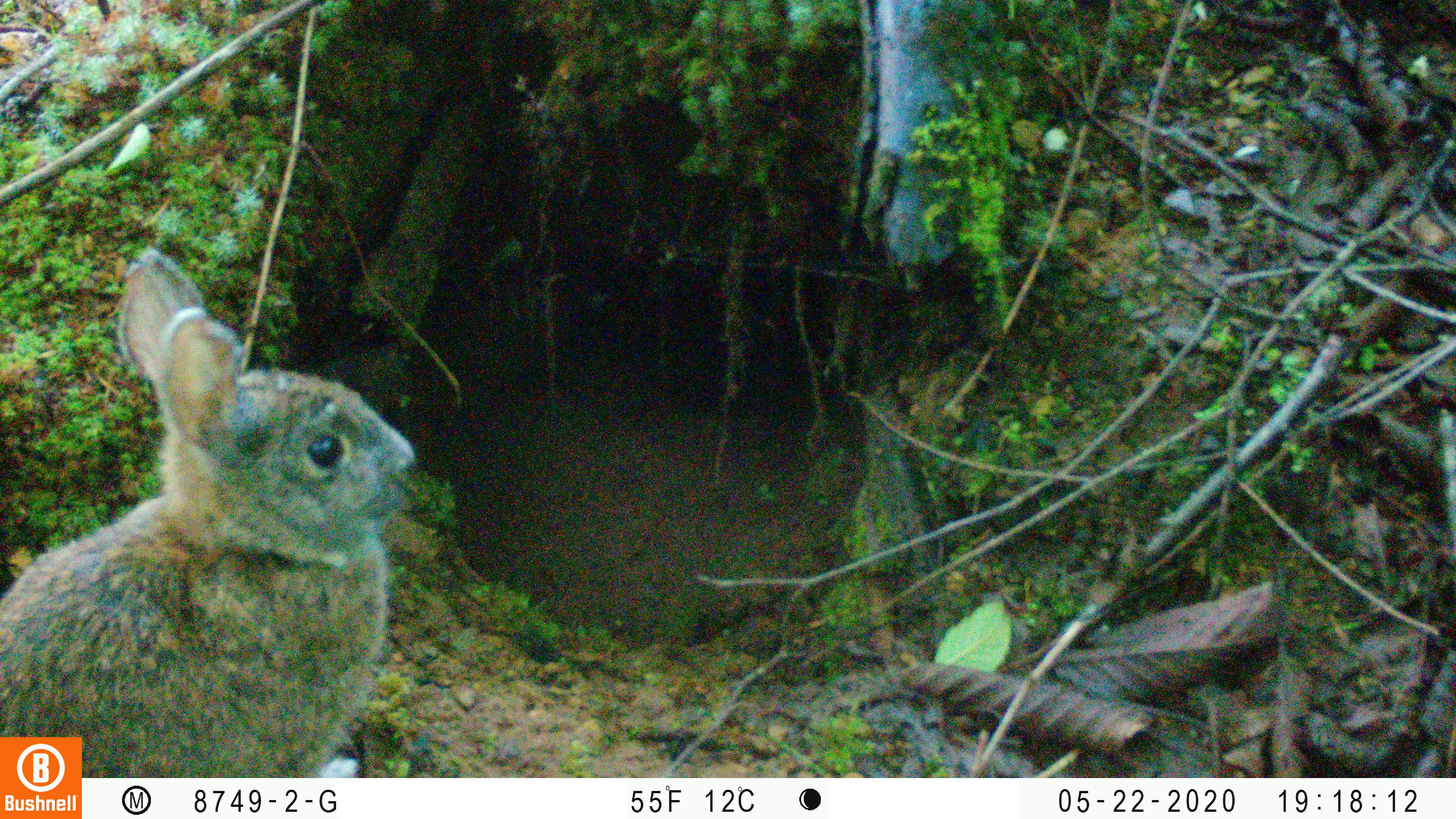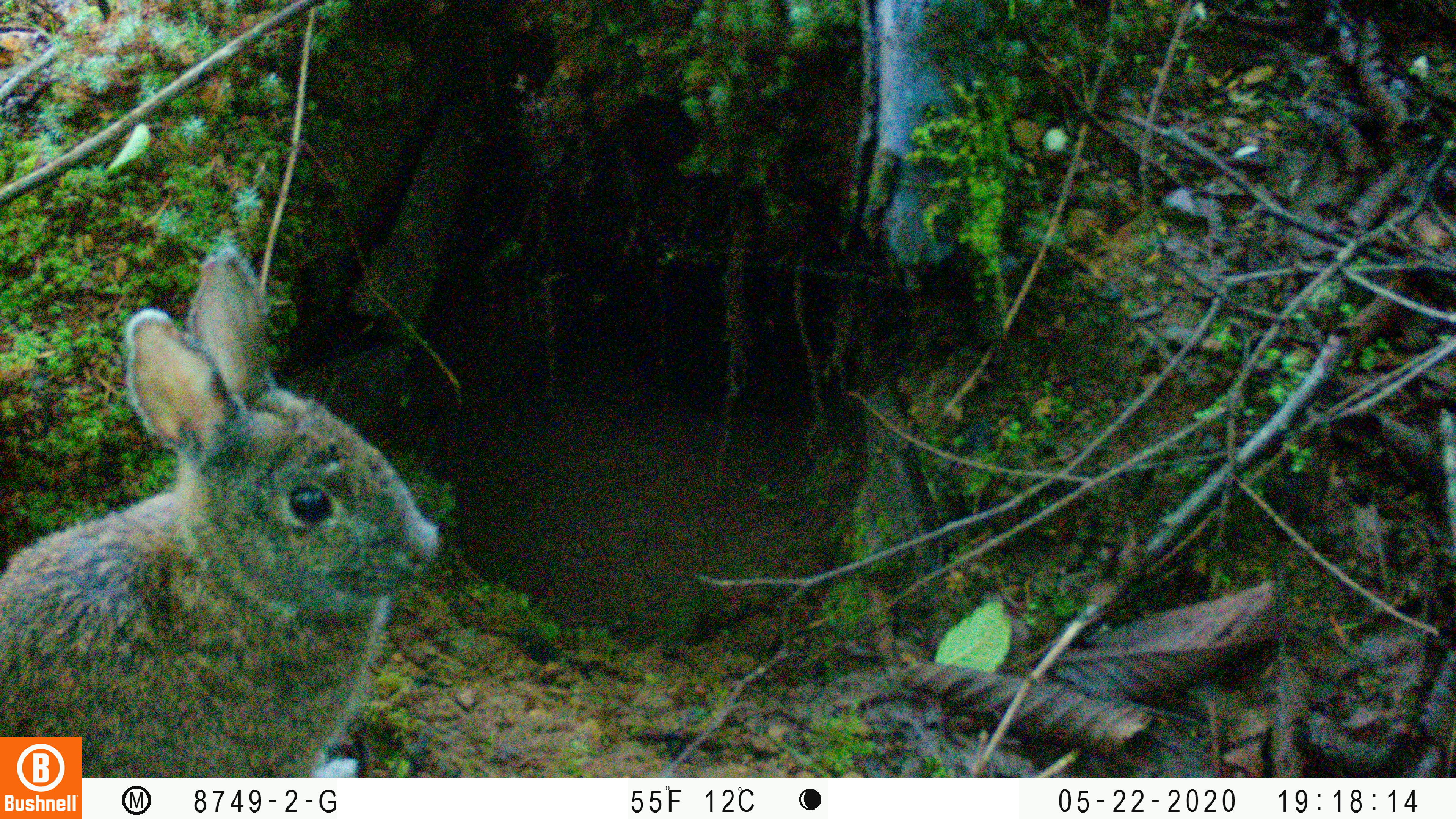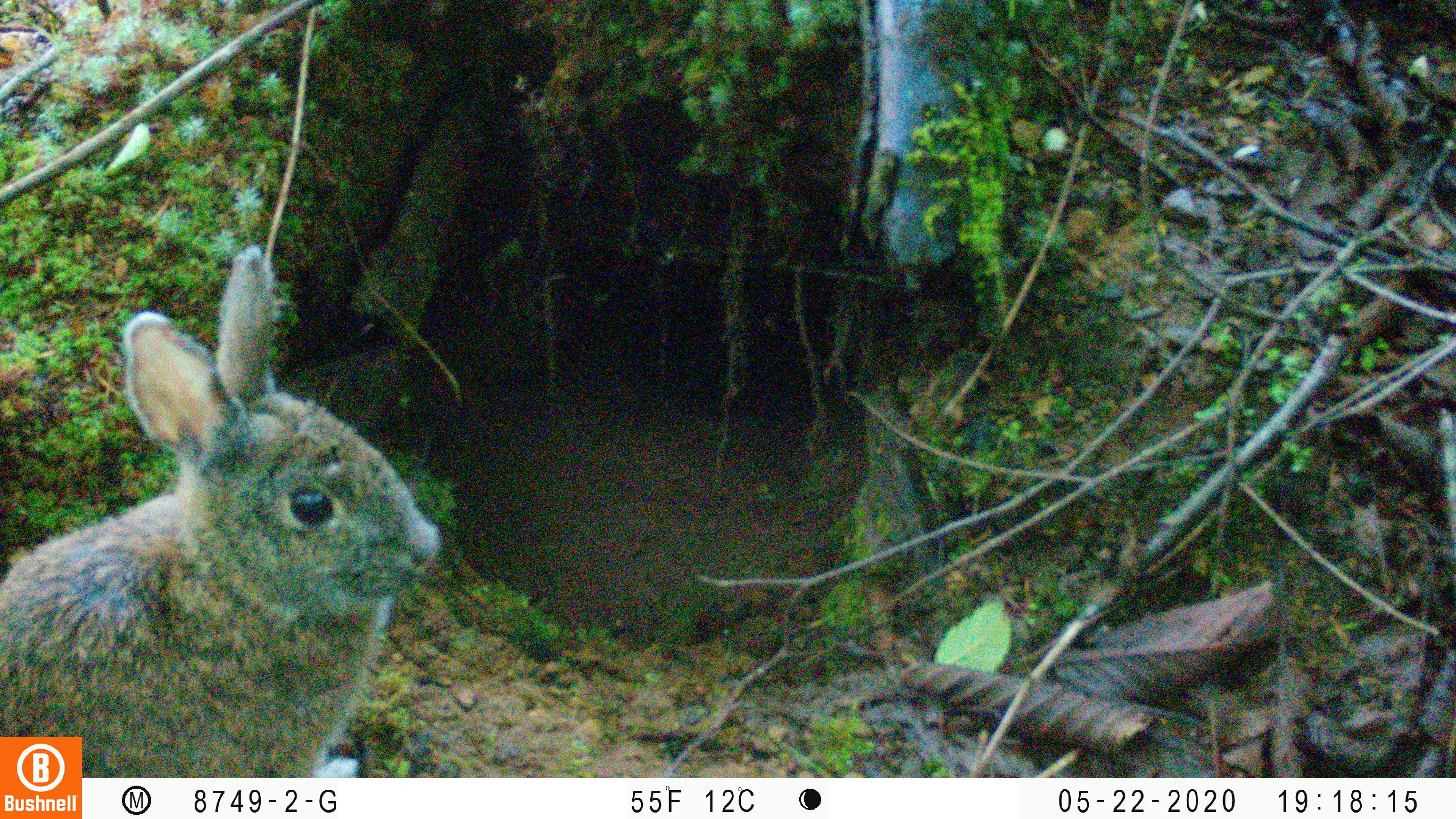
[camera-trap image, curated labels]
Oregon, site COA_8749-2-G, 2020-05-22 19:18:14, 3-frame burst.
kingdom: Animalia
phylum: Chordata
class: Mammalia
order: Lagomorpha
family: Leporidae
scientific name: Leporidae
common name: hares and rabbits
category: leporidae family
Leporidae family (hares and rabbits) (Leporidae).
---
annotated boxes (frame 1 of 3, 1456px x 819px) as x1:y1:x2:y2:
leporidae family: 1:256:424:730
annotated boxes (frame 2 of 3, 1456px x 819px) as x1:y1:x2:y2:
leporidae family: 4:247:448:729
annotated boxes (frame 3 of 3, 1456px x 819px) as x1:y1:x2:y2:
leporidae family: 2:245:453:732